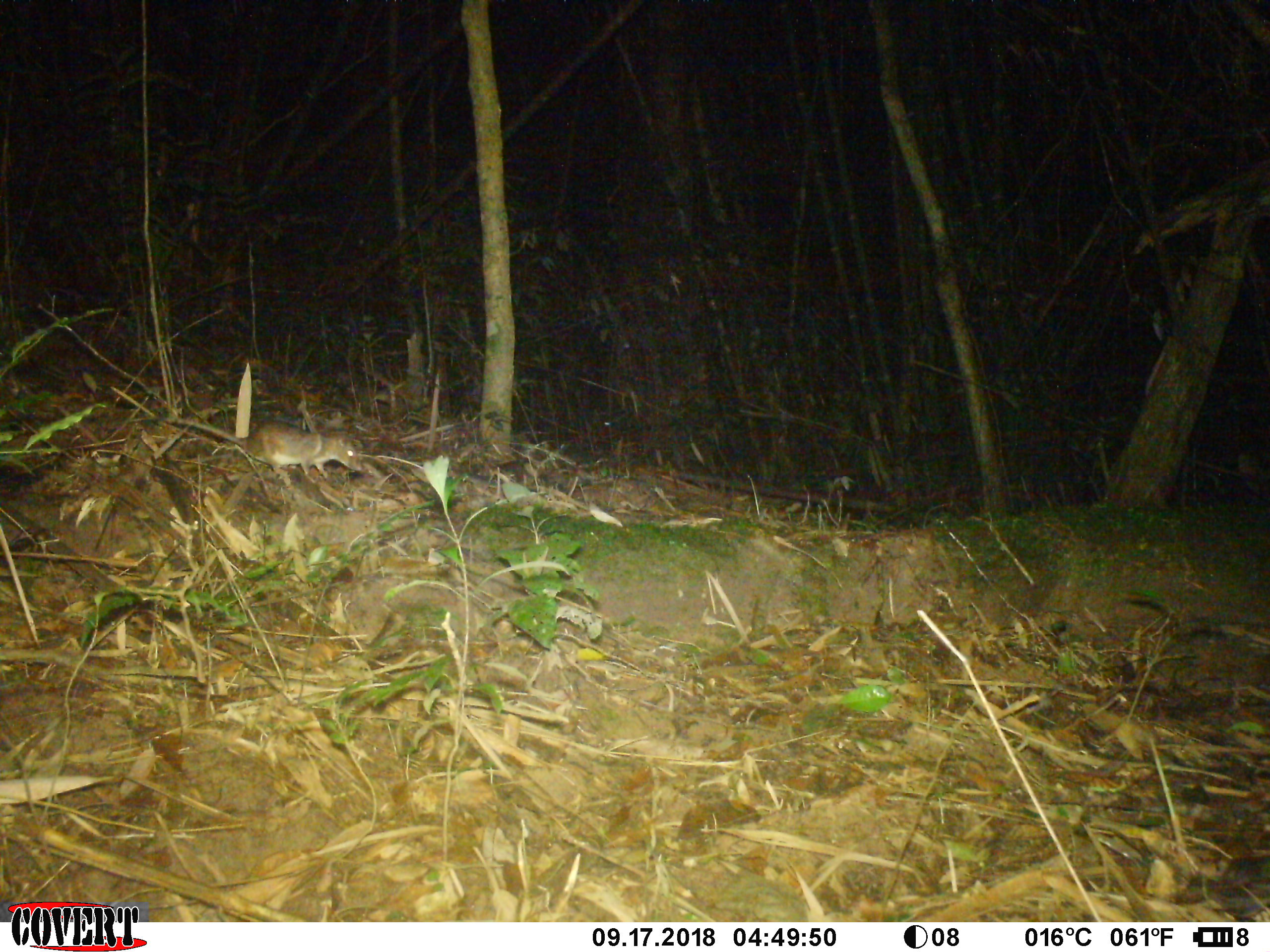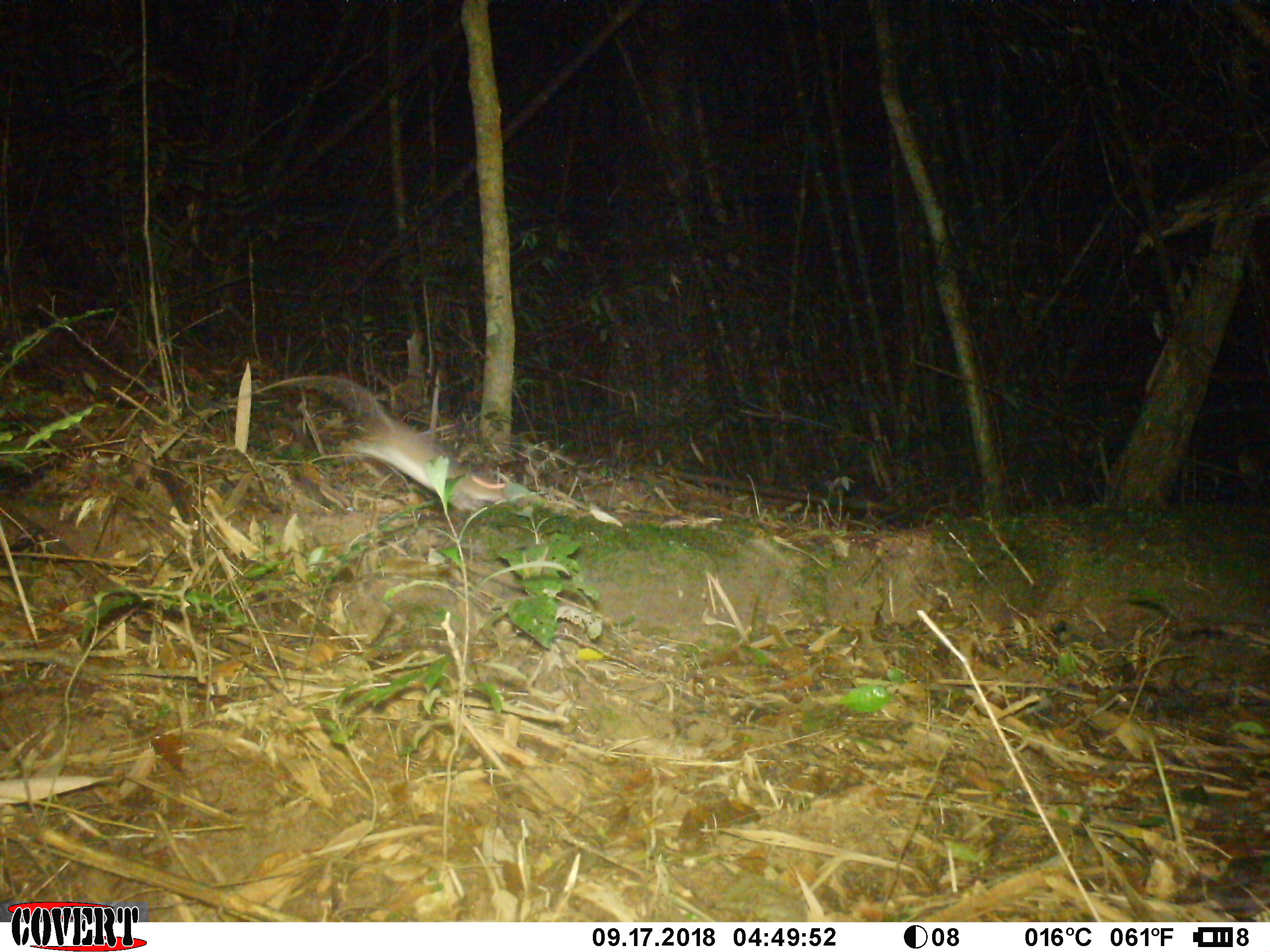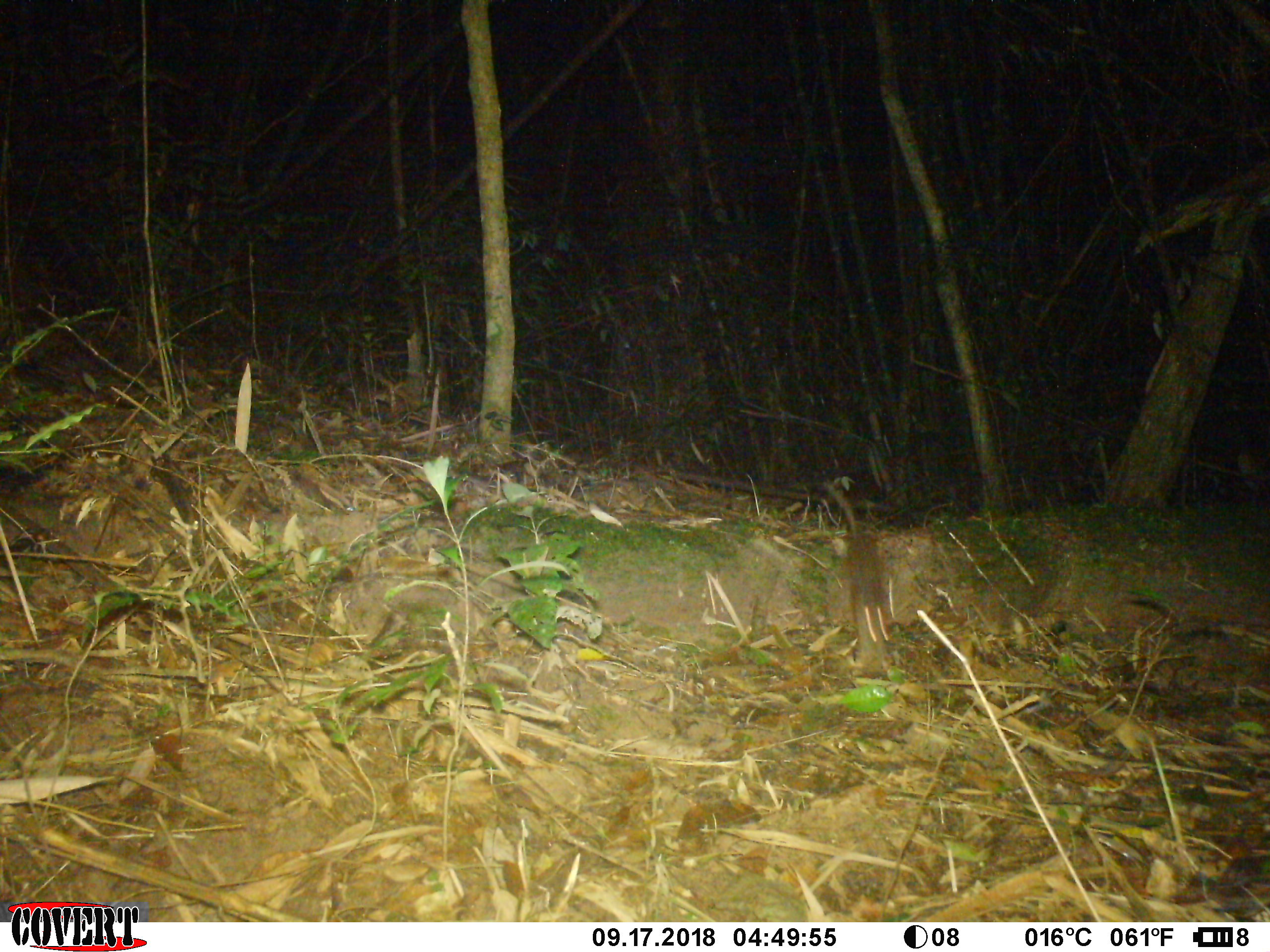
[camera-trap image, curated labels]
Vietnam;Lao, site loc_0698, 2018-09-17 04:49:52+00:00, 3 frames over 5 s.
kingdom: Animalia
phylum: Chordata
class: Mammalia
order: Rodentia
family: Muridae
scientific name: Muridae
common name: old-world mice and rats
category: unidentified murid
Unidentified murid (old-world mice and rats) (Muridae). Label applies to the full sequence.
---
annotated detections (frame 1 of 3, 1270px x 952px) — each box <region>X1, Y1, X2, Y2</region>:
unidentified murid: <region>166, 419, 362, 478</region>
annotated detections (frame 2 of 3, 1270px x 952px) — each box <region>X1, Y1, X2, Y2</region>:
unidentified murid: <region>251, 374, 507, 511</region>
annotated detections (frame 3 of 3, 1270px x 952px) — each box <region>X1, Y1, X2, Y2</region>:
unidentified murid: <region>821, 480, 891, 676</region>